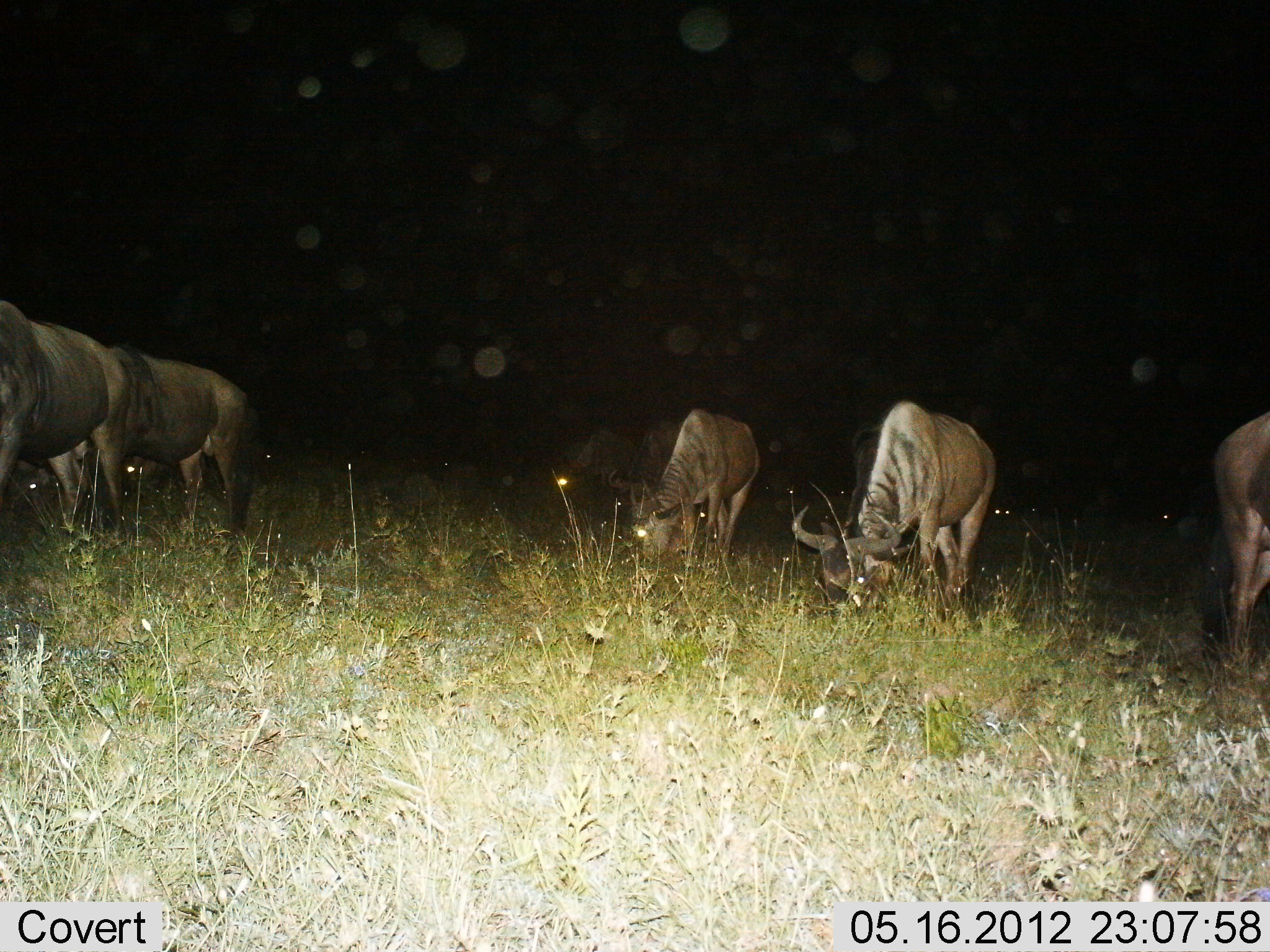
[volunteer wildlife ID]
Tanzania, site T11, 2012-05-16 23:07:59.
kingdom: Animalia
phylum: Chordata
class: Mammalia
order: Artiodactyla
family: Bovidae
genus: Connochaetes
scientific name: Connochaetes taurinus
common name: blue wildebeest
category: wildebeest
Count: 6.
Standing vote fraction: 30%.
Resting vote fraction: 0%.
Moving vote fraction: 0%.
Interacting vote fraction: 0%.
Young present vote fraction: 0%.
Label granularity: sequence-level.